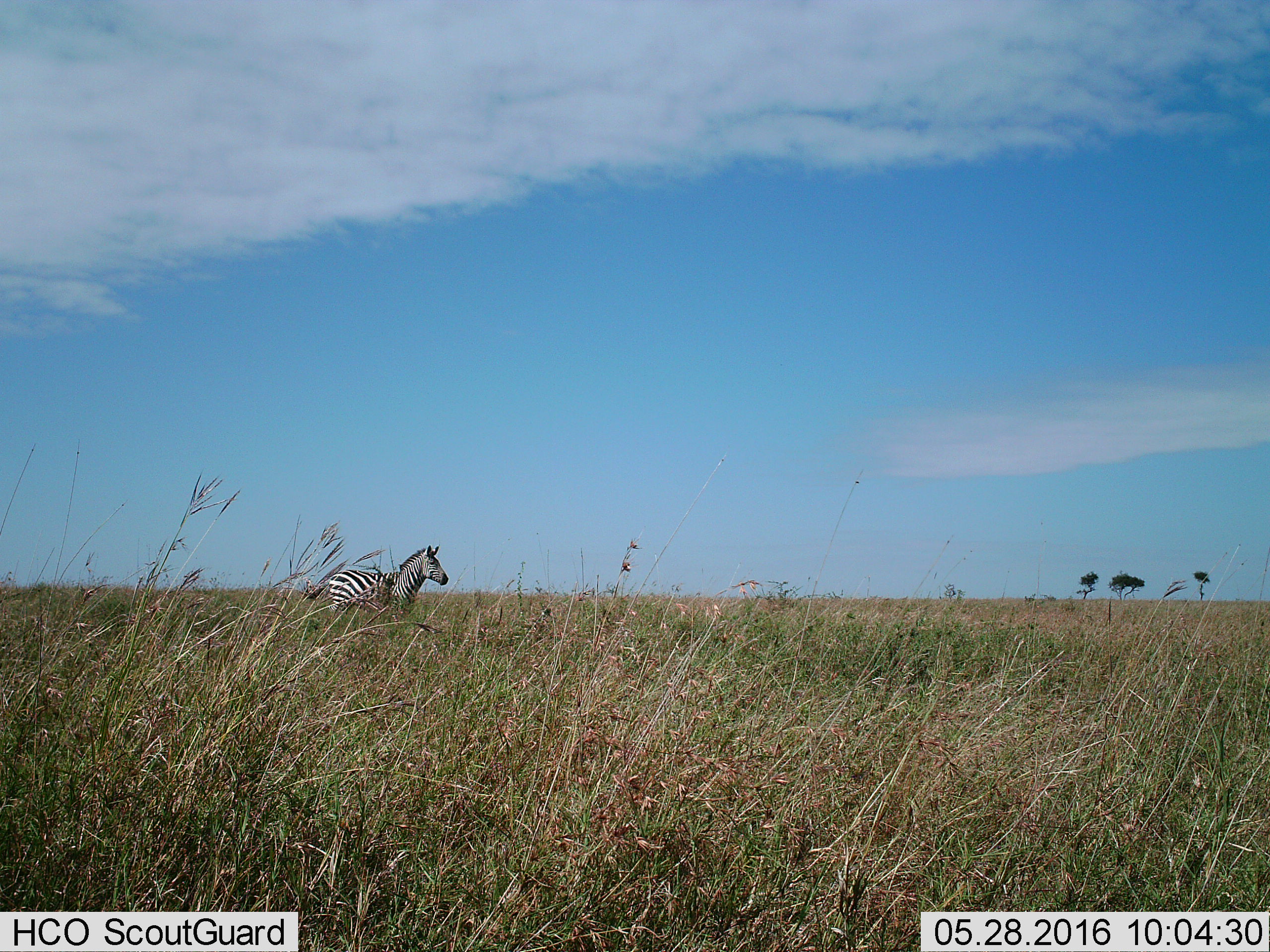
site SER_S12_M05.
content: unidentified animal